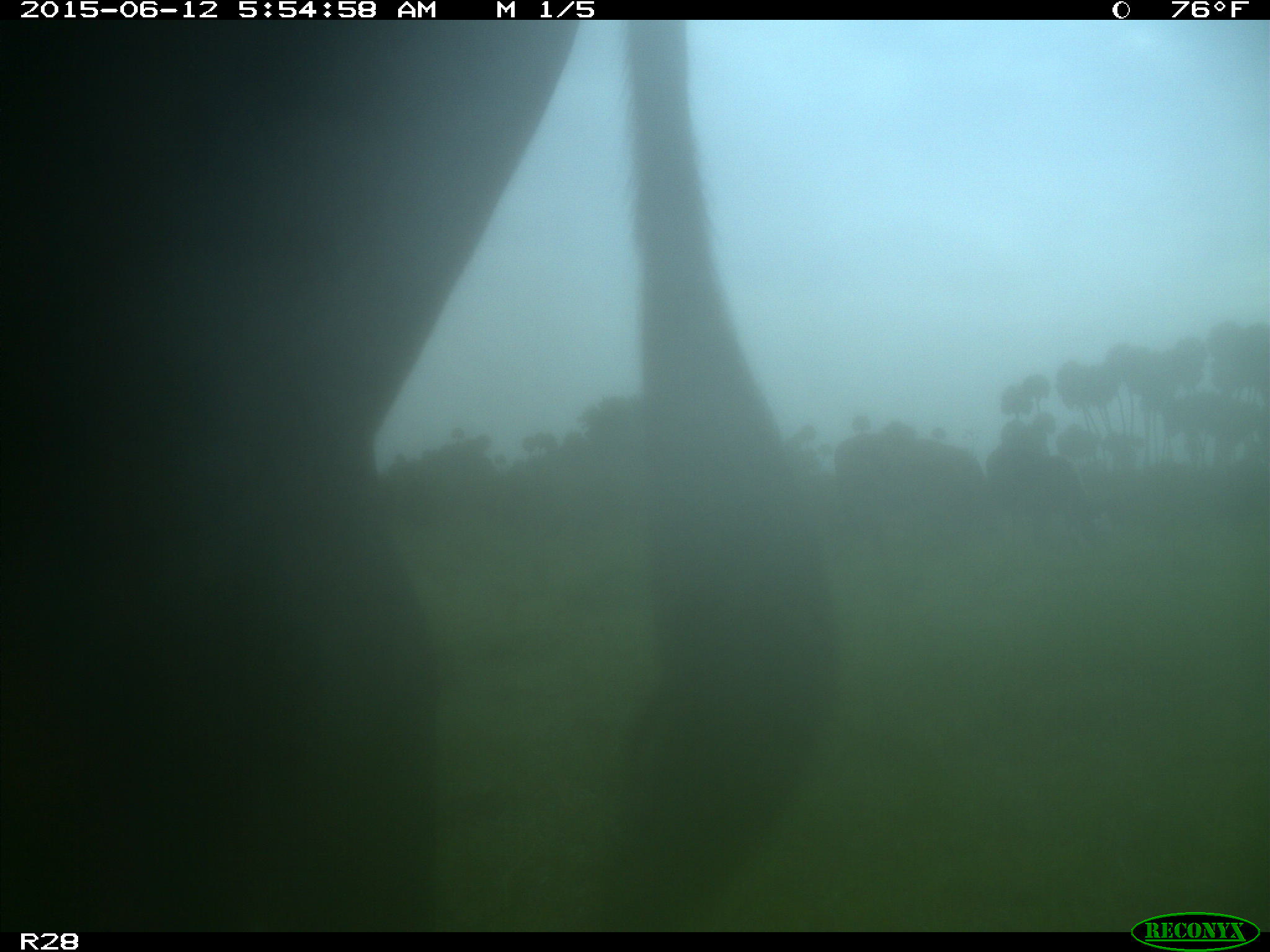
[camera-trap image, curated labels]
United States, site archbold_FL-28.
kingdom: Animalia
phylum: Chordata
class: Mammalia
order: Artiodactyla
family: Bovidae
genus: Bos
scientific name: Bos taurus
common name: domestic cow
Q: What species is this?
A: Bos taurus (domestic cow).